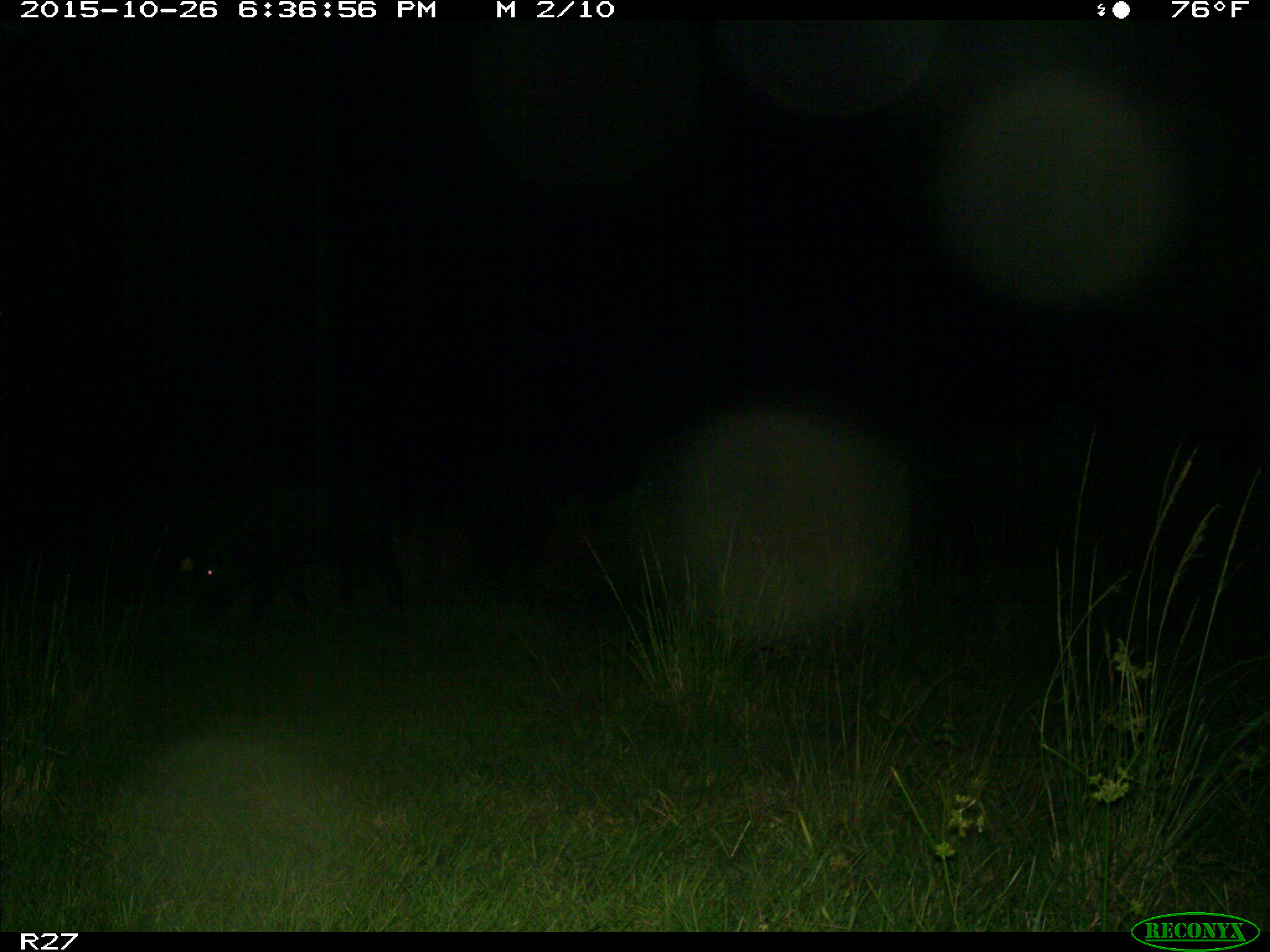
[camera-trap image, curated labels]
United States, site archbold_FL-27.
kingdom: Animalia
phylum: Chordata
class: Mammalia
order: Artiodactyla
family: Suidae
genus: Sus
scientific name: Sus scrofa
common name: wild boar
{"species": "Sus scrofa (wild boar)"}